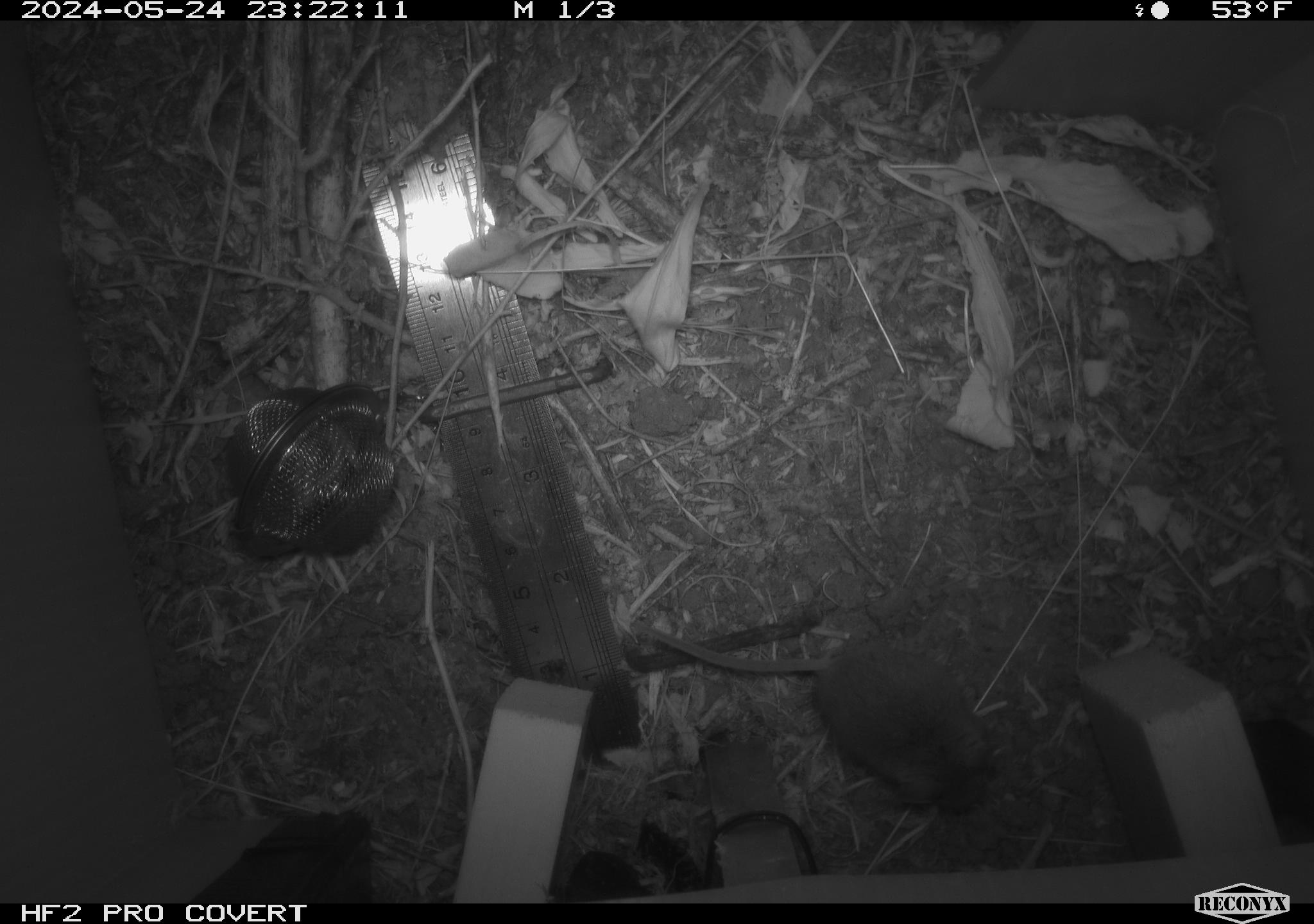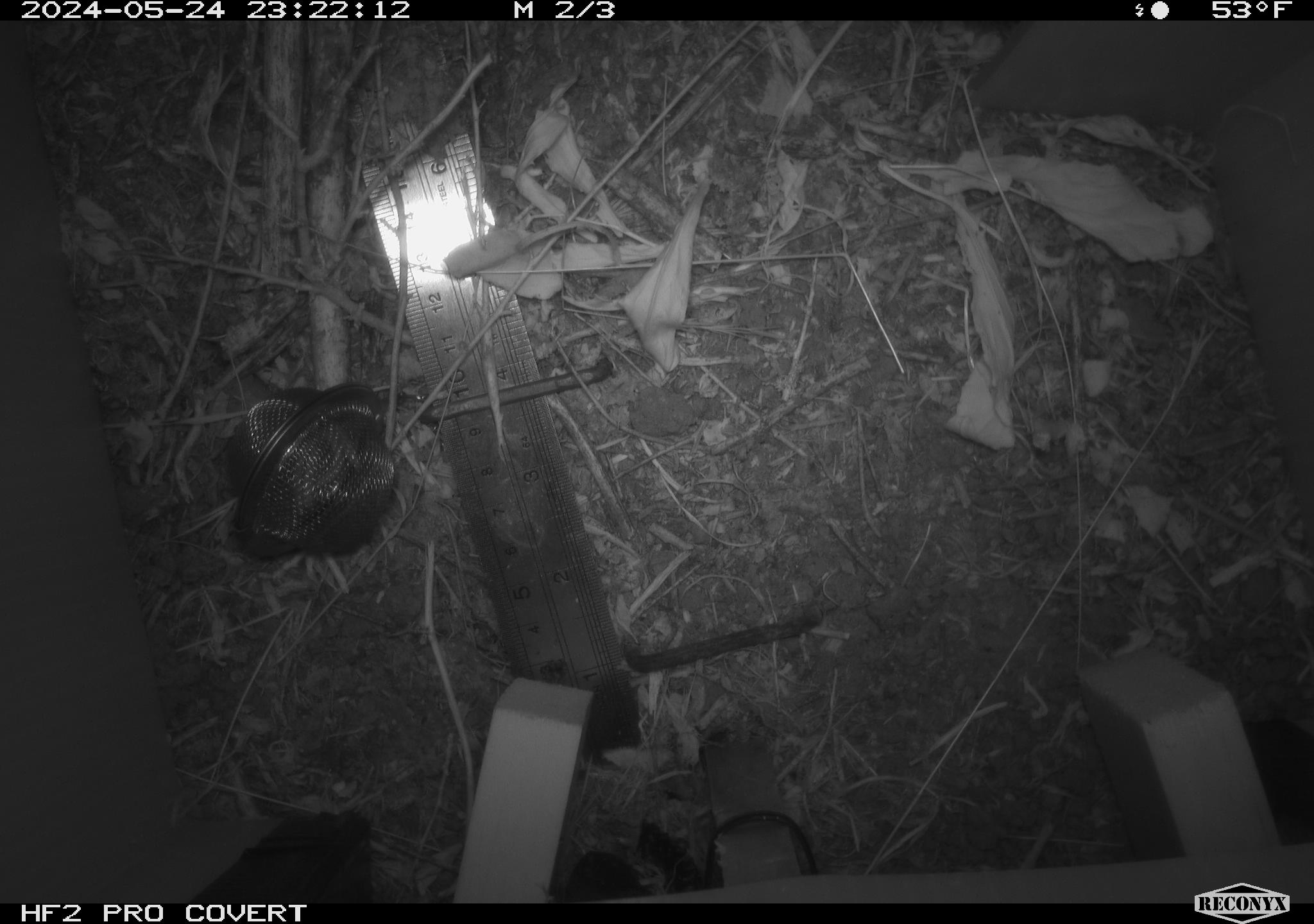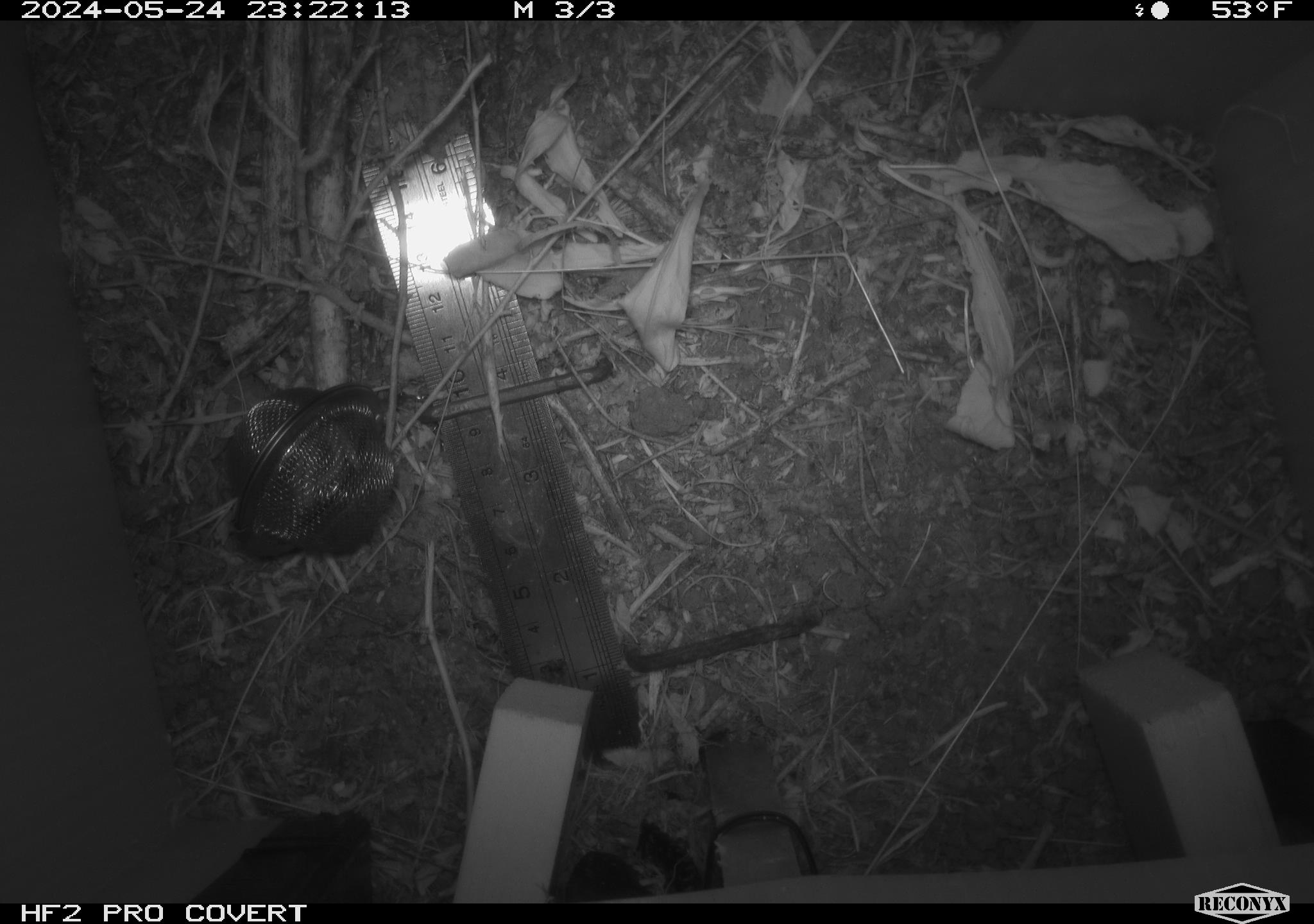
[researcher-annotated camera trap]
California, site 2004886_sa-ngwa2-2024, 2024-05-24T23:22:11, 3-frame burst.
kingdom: Animalia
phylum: Chordata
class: Mammalia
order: Rodentia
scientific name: Rodentia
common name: mouse species